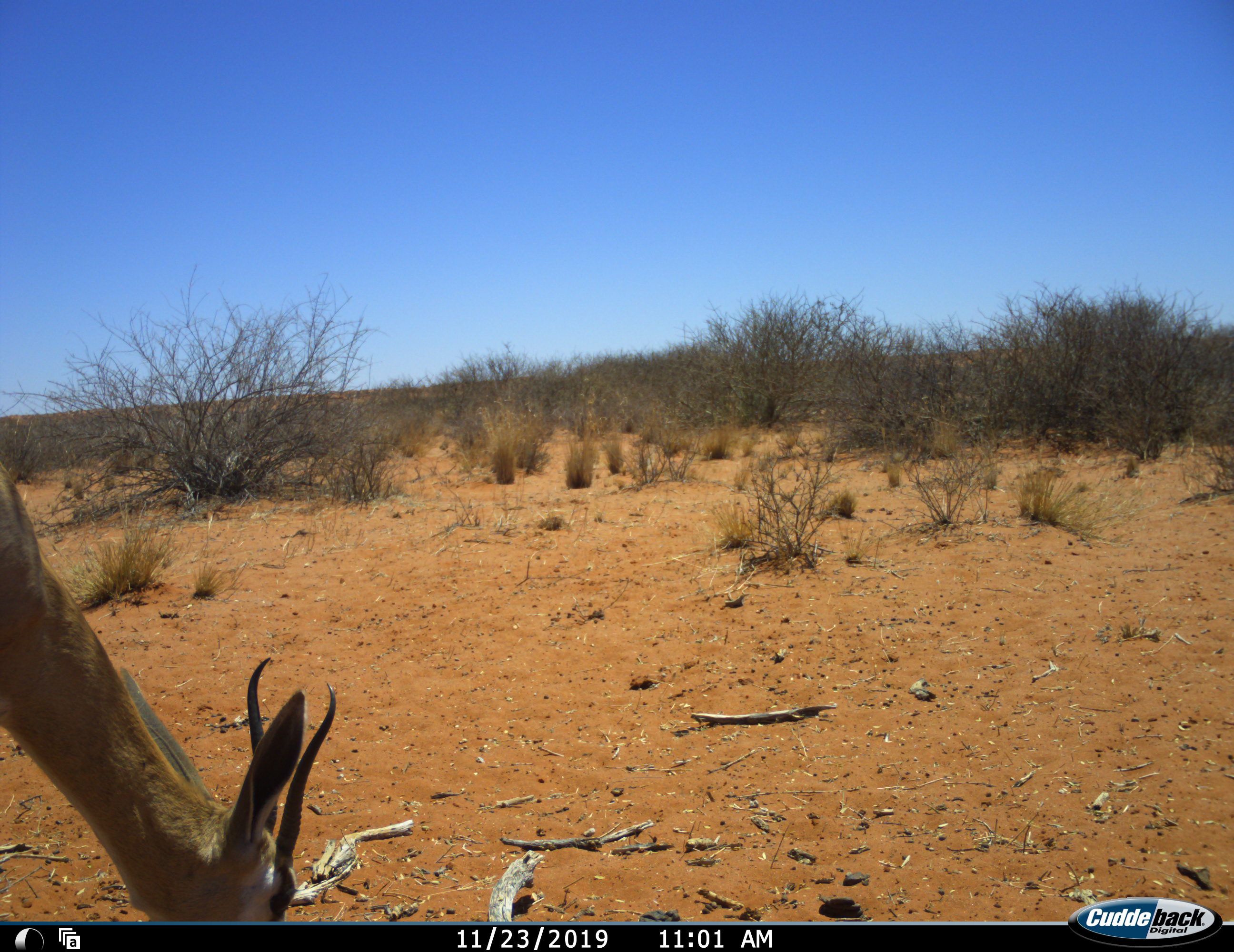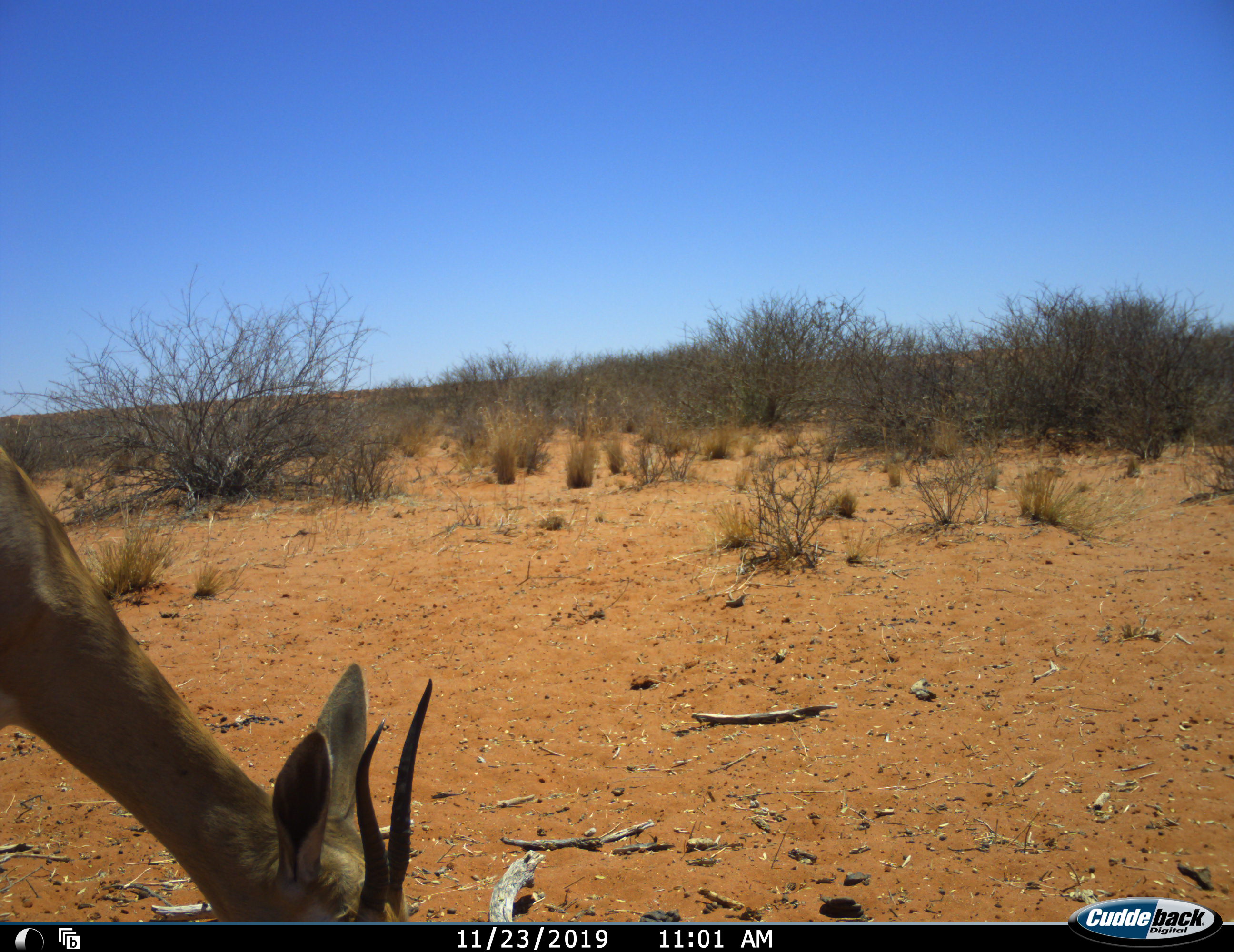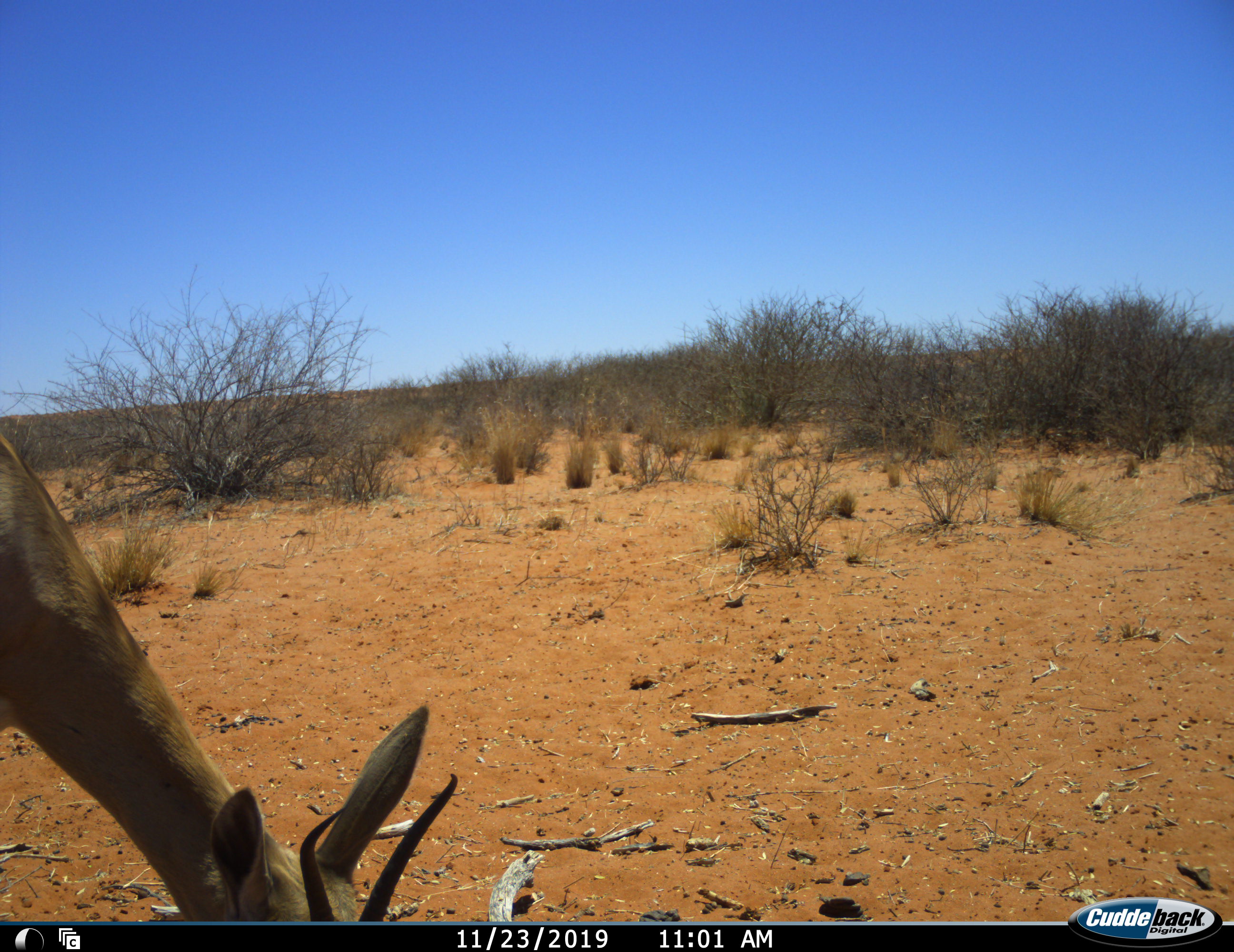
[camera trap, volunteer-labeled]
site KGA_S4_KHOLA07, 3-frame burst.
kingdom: Animalia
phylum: Chordata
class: Mammalia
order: Artiodactyla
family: Bovidae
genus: Antidorcas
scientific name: Antidorcas marsupialis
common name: springbok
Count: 1.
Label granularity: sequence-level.